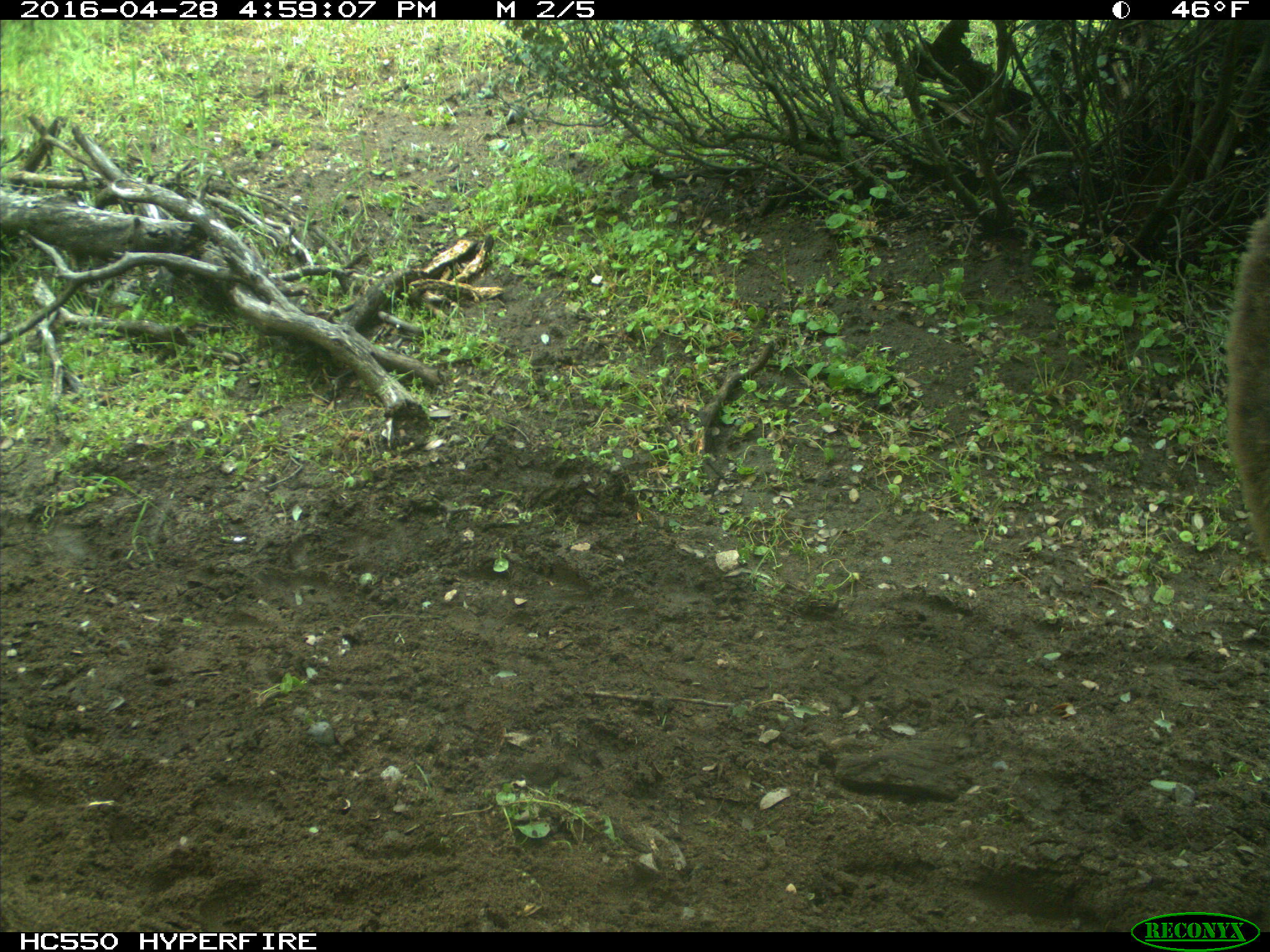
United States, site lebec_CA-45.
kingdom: Animalia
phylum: Chordata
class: Mammalia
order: Artiodactyla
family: Bovidae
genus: Bos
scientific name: Bos taurus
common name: domestic cow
Bos taurus (domestic cow).